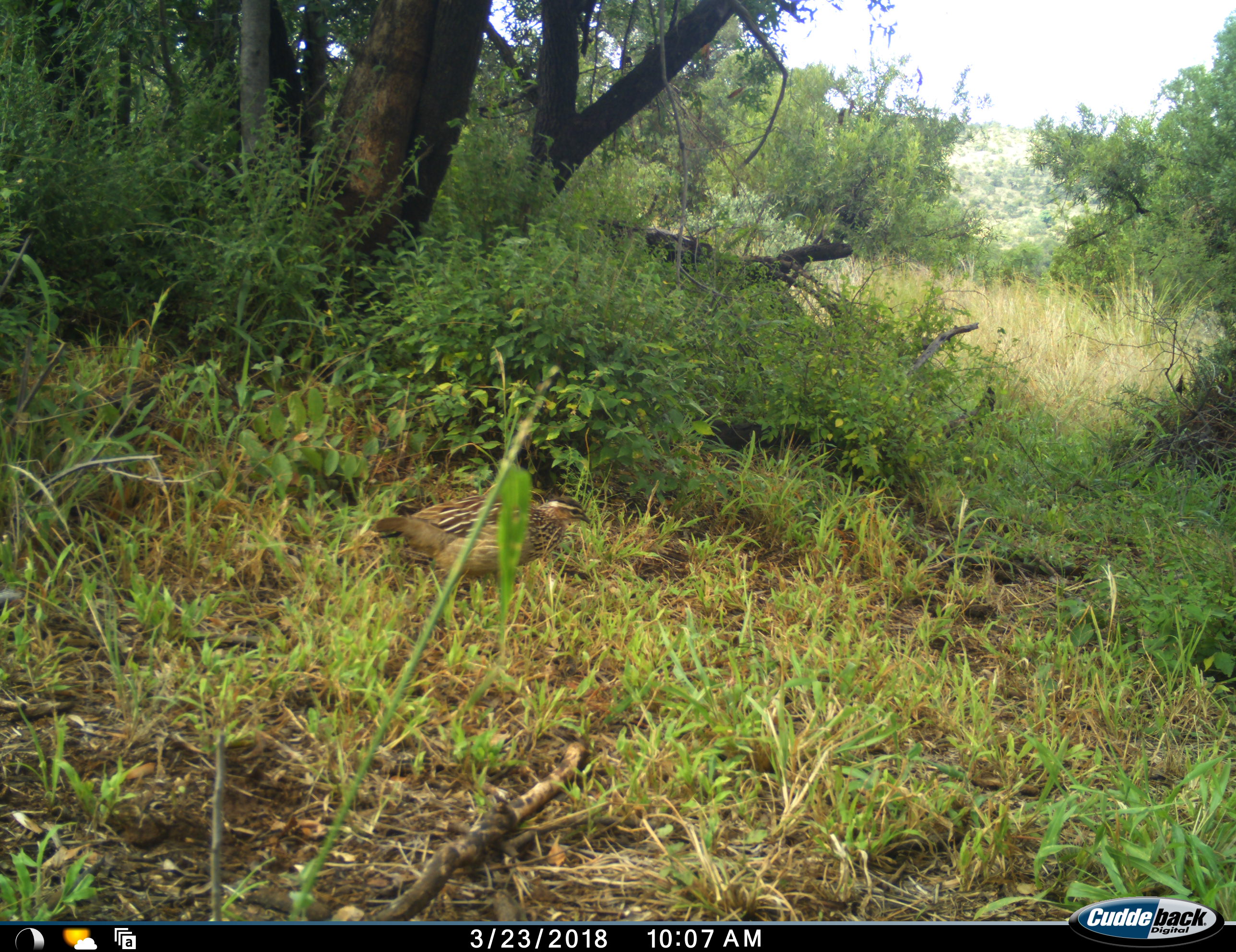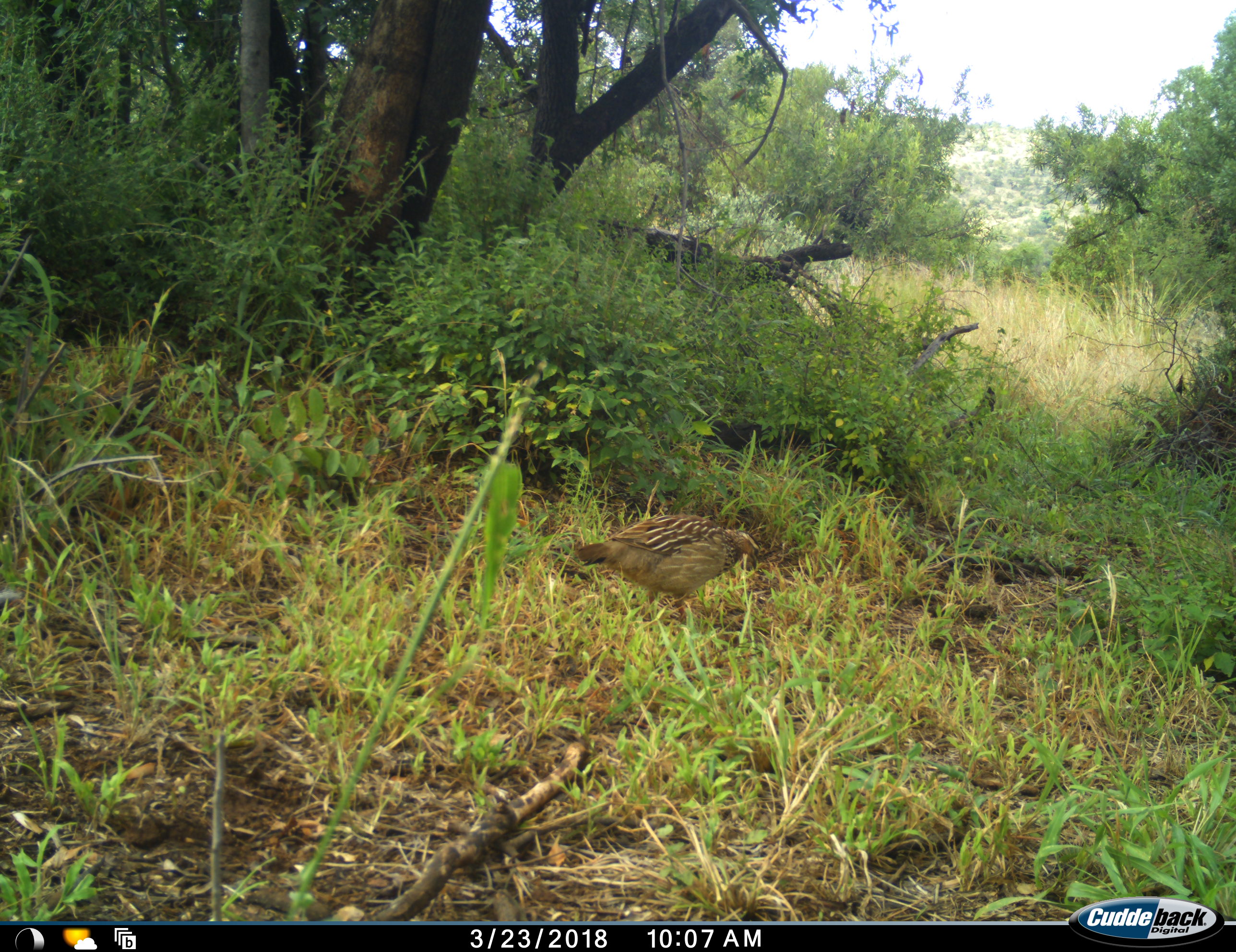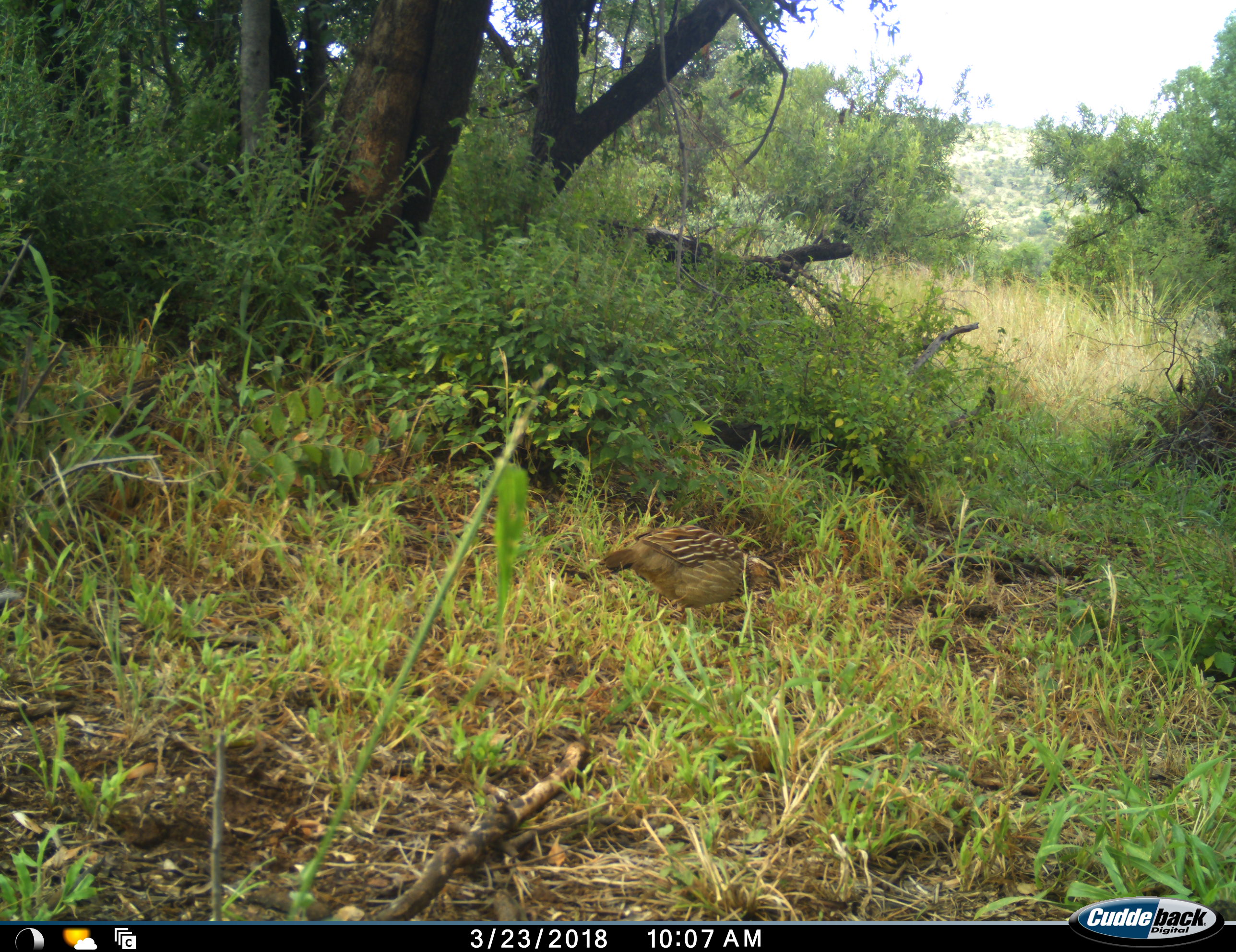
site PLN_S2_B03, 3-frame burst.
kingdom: Animalia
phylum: Chordata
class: Aves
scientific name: Aves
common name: bird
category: birdother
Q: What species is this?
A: Birdother (bird) (Aves).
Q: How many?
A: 1.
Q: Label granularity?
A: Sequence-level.